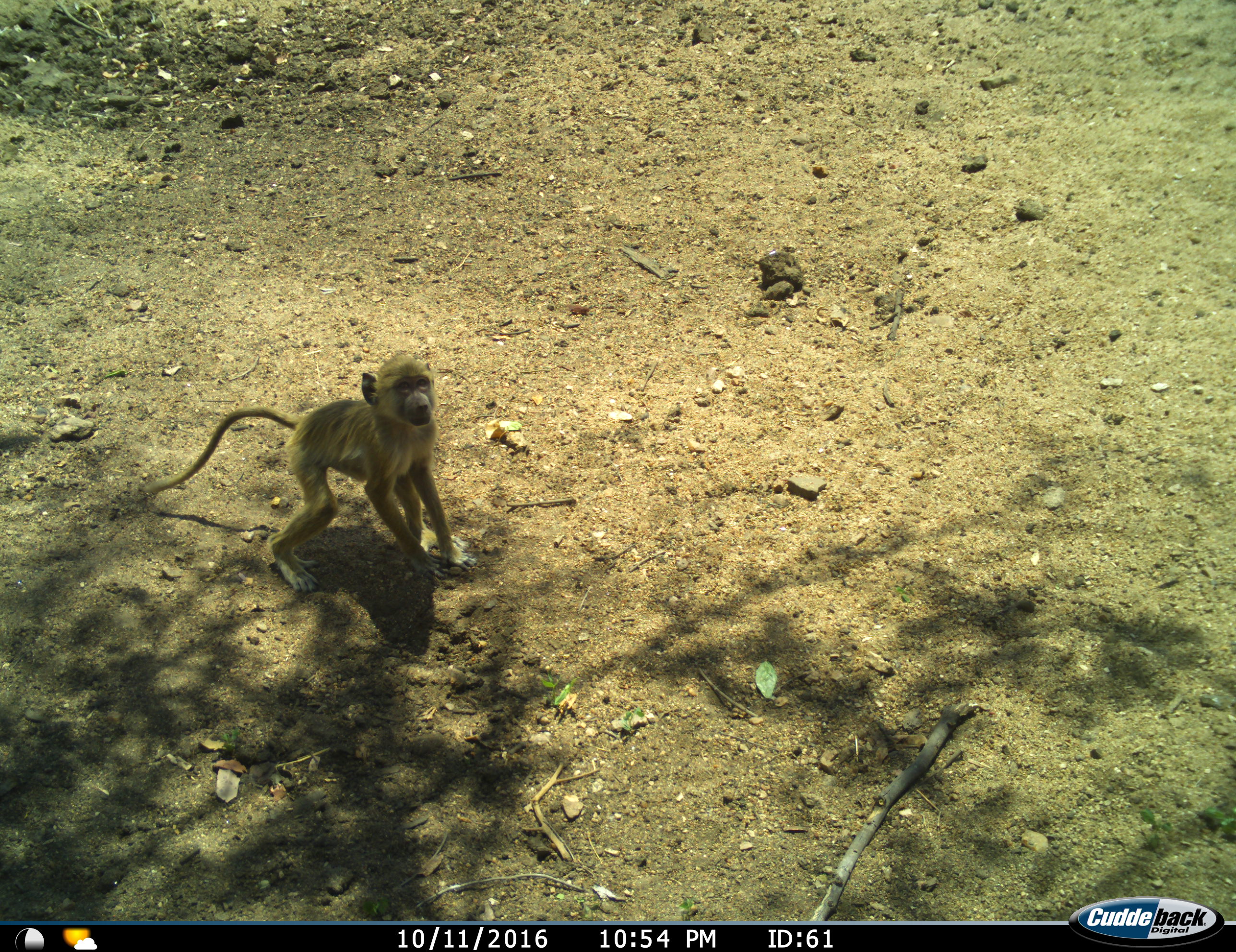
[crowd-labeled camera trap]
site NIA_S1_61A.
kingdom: Animalia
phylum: Chordata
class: Mammalia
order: Primates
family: Cercopithecidae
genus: Papio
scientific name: Papio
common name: baboon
Baboon (Papio), count 1. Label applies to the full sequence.